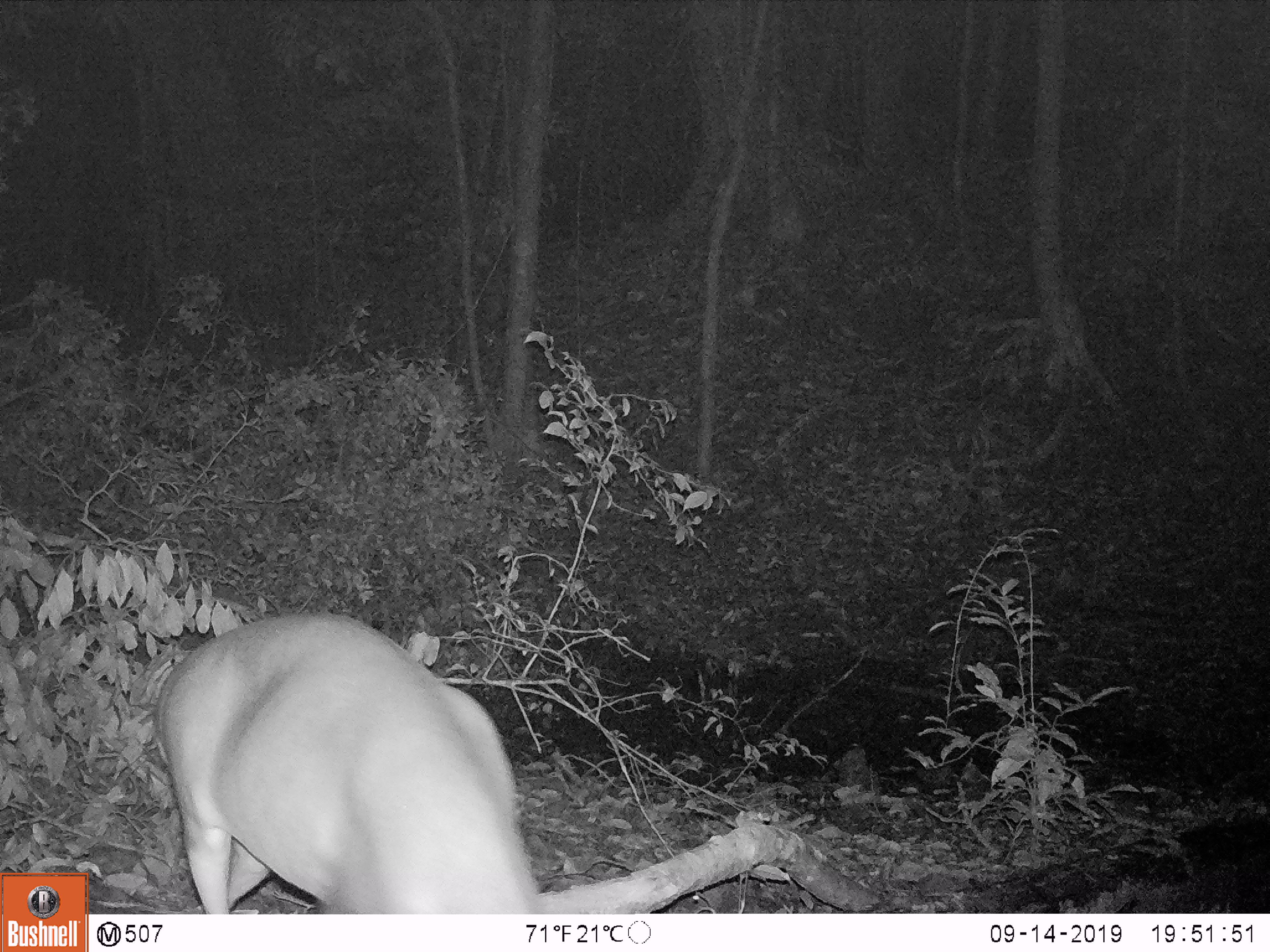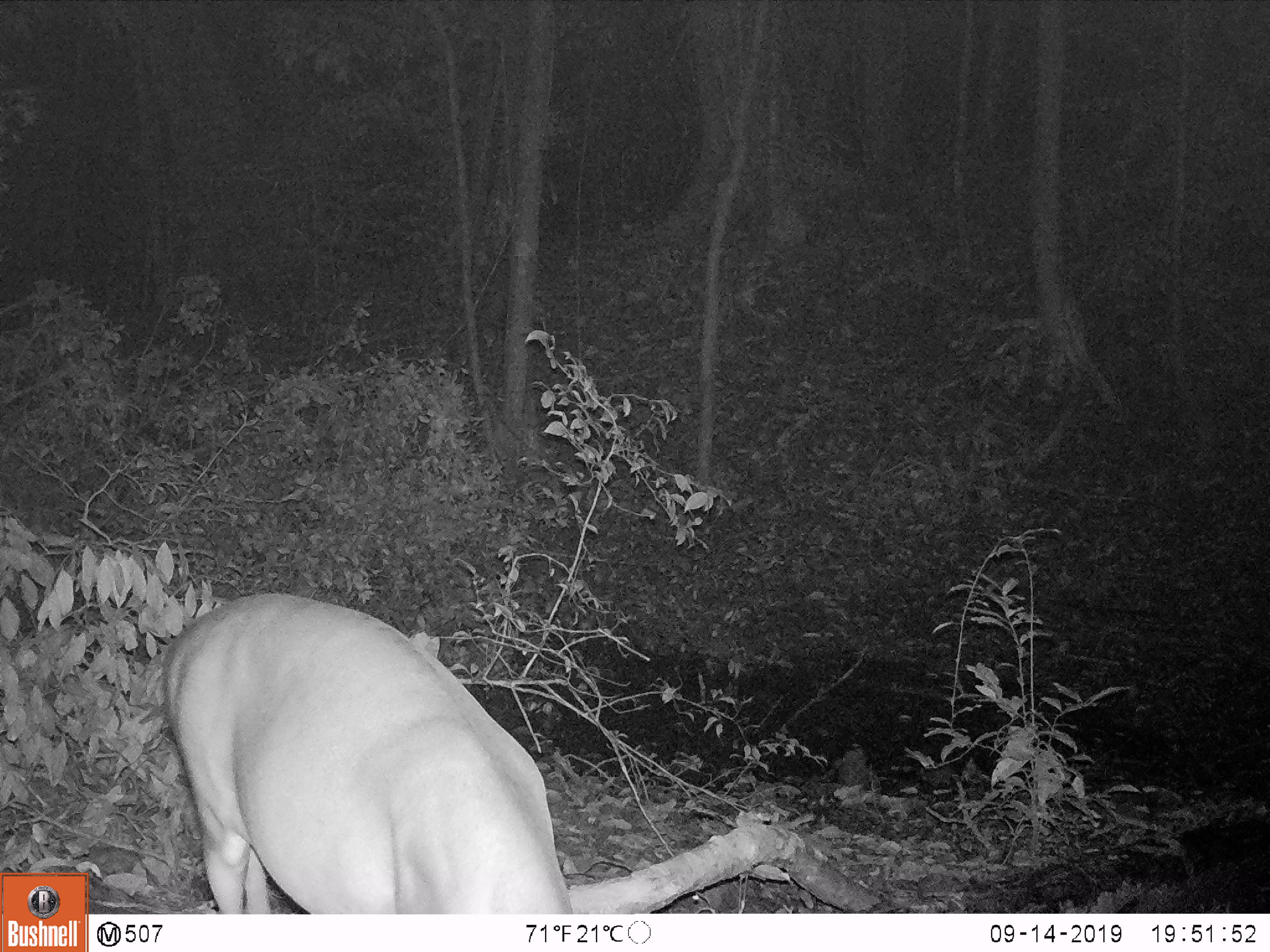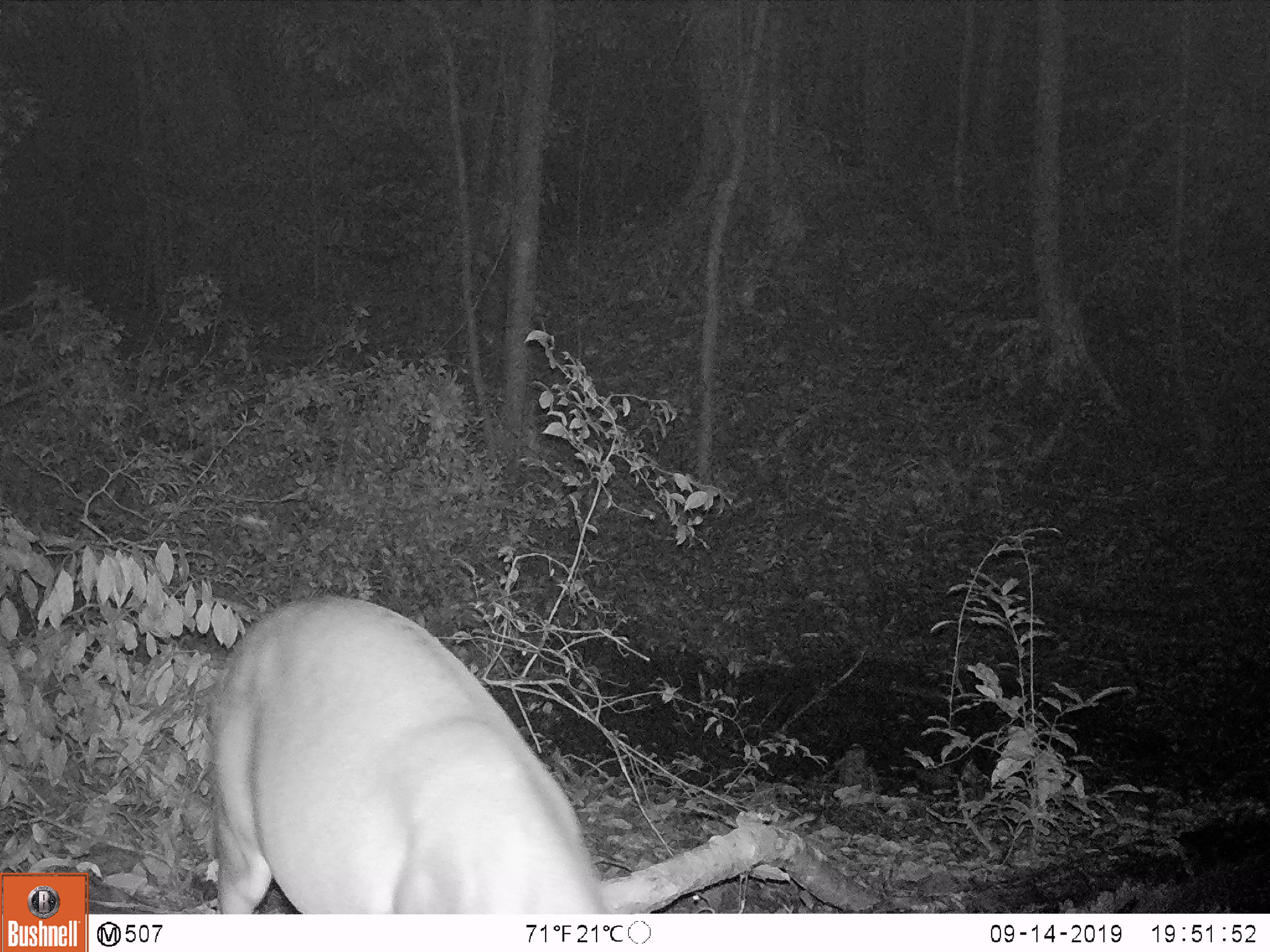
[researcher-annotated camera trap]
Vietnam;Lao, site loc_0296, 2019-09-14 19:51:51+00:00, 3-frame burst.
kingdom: Animalia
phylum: Chordata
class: Mammalia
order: Artiodactyla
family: Cervidae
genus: Muntiacus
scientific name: Muntiacus vuquangensis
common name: large-antlered muntjac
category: large antlered muntjac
Large antlered muntjac (large-antlered muntjac) (Muntiacus vuquangensis). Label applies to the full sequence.